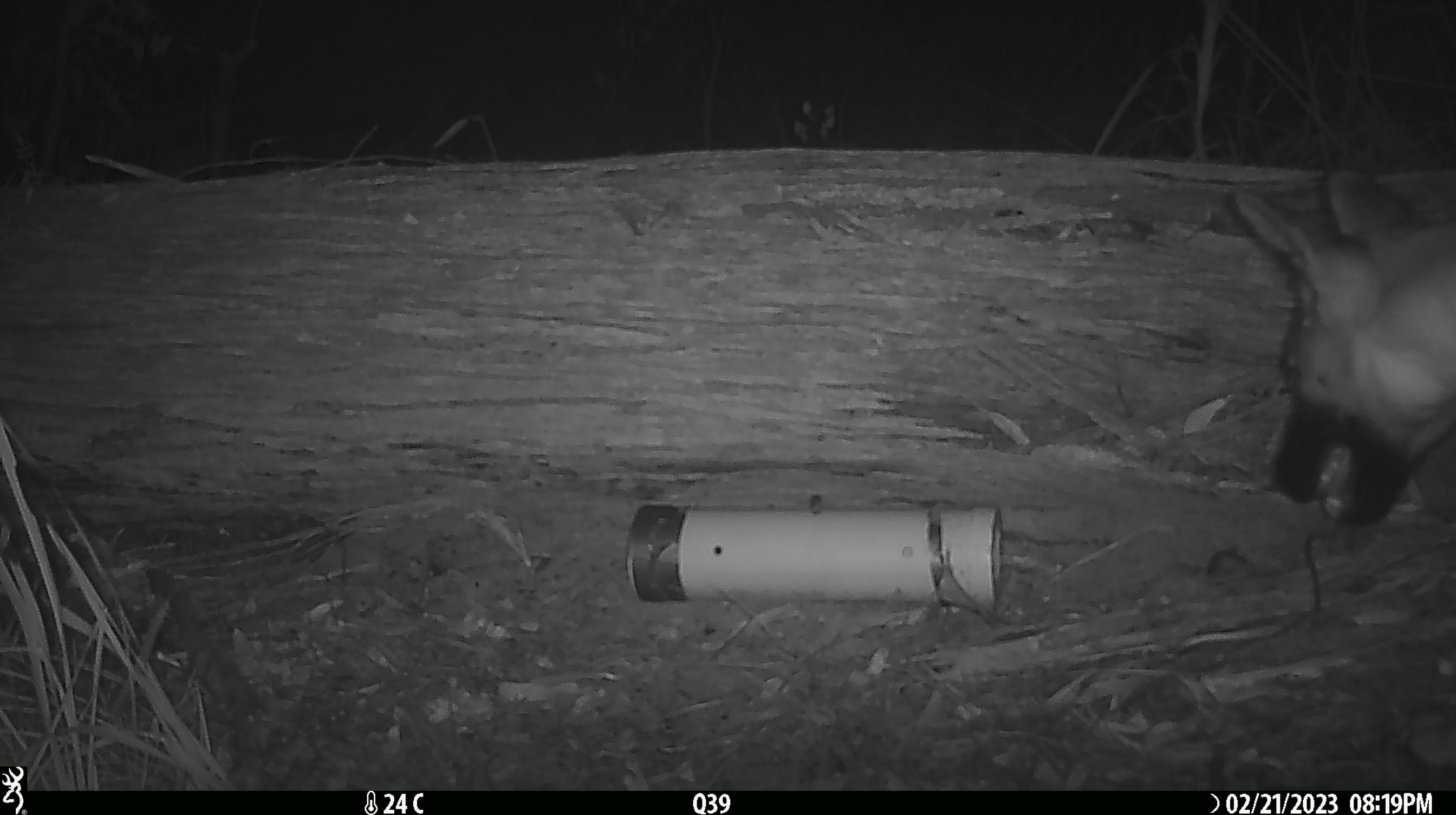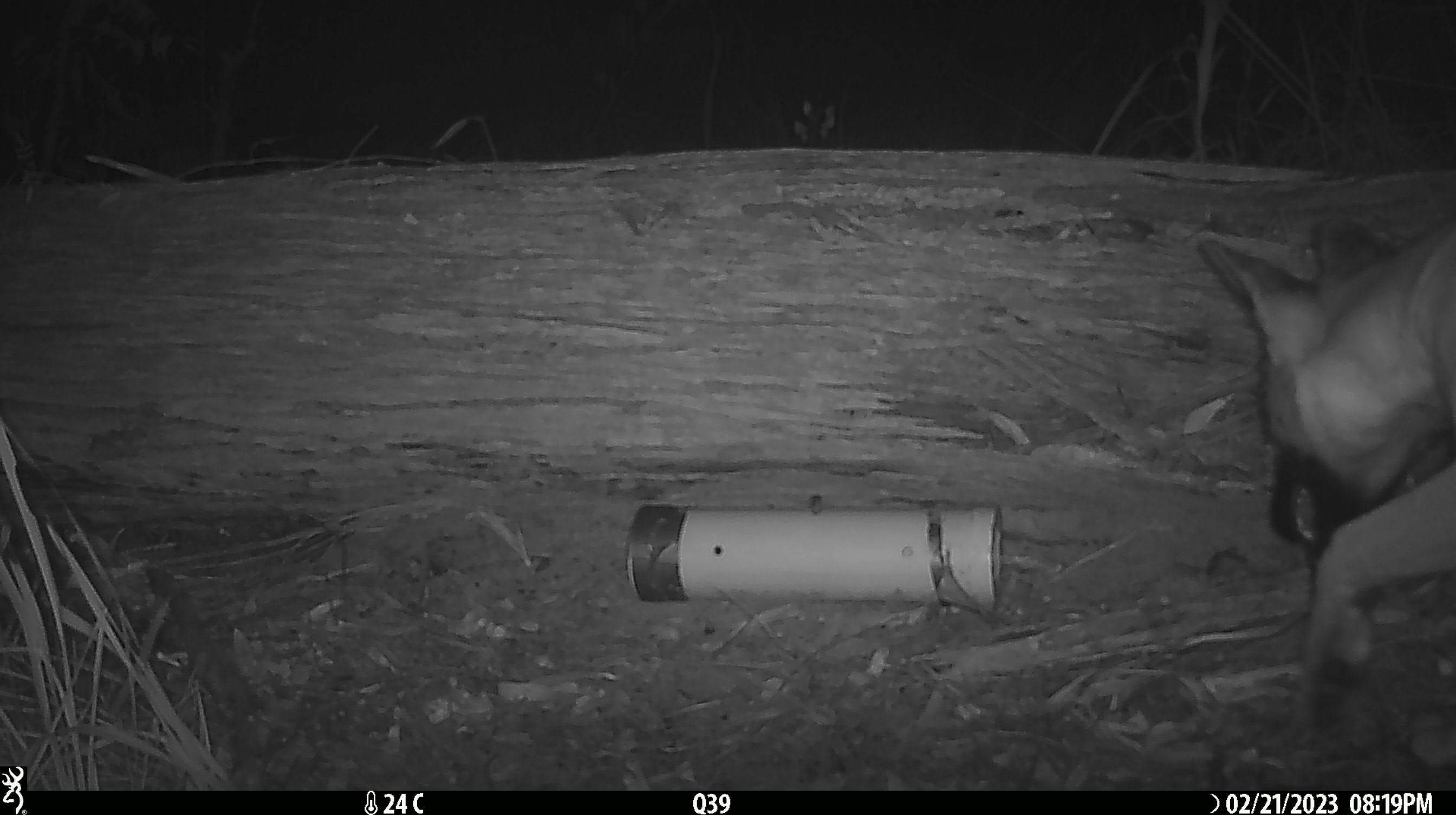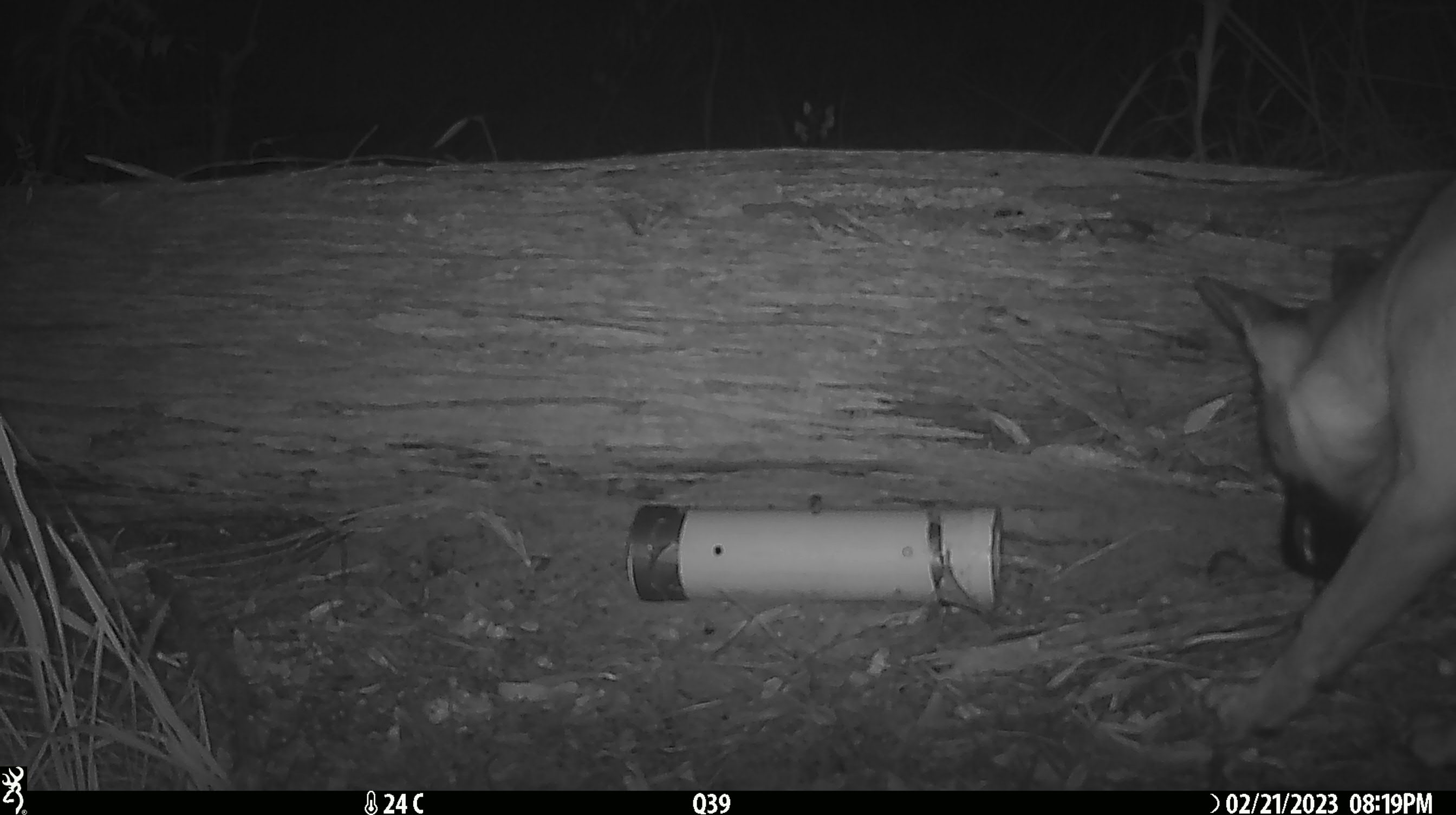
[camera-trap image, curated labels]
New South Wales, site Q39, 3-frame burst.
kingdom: Animalia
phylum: Chordata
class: Mammalia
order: Carnivora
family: Canidae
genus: Canis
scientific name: Canis familiaris dingo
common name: dingo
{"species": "dingo (Canis familiaris dingo)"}